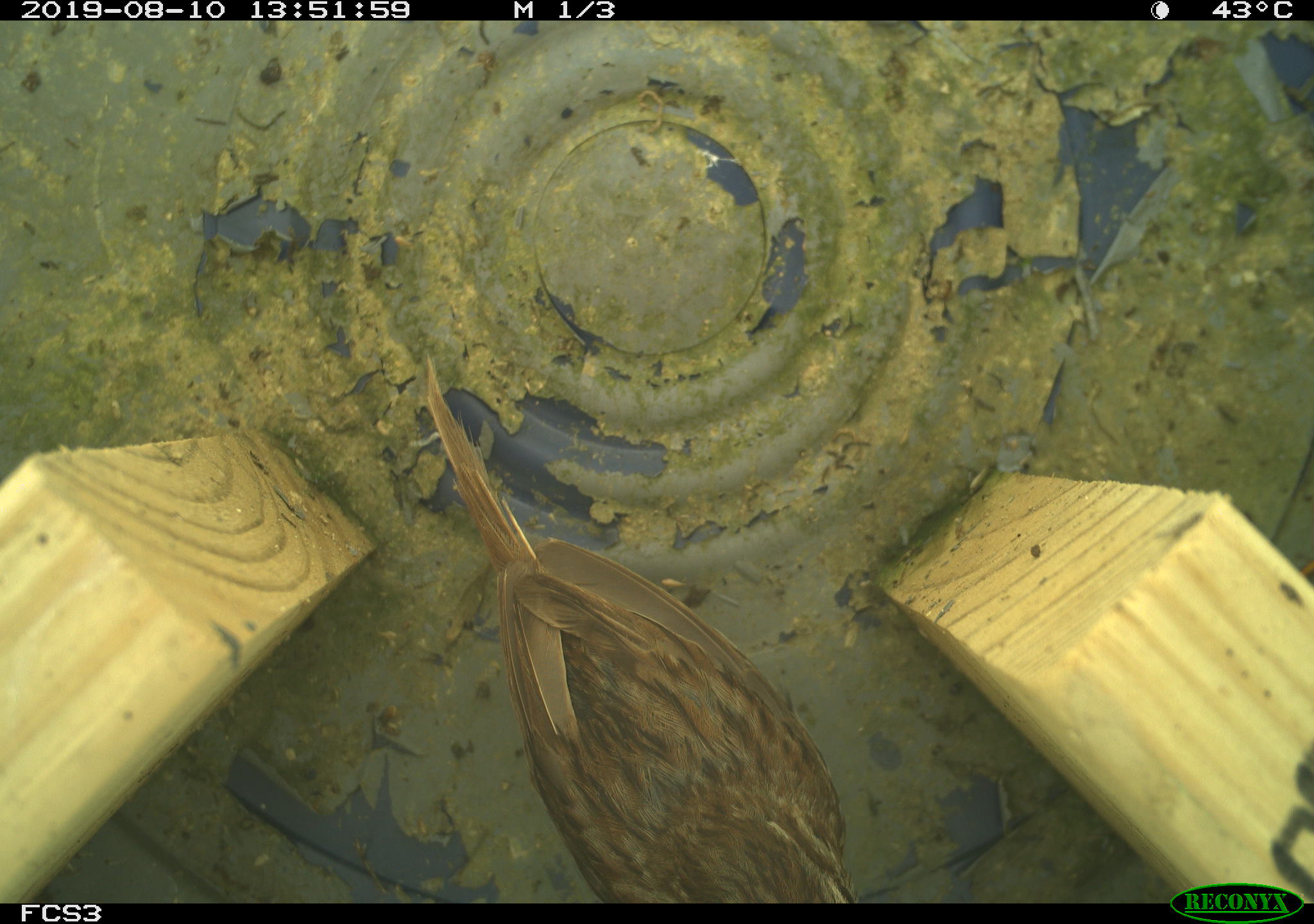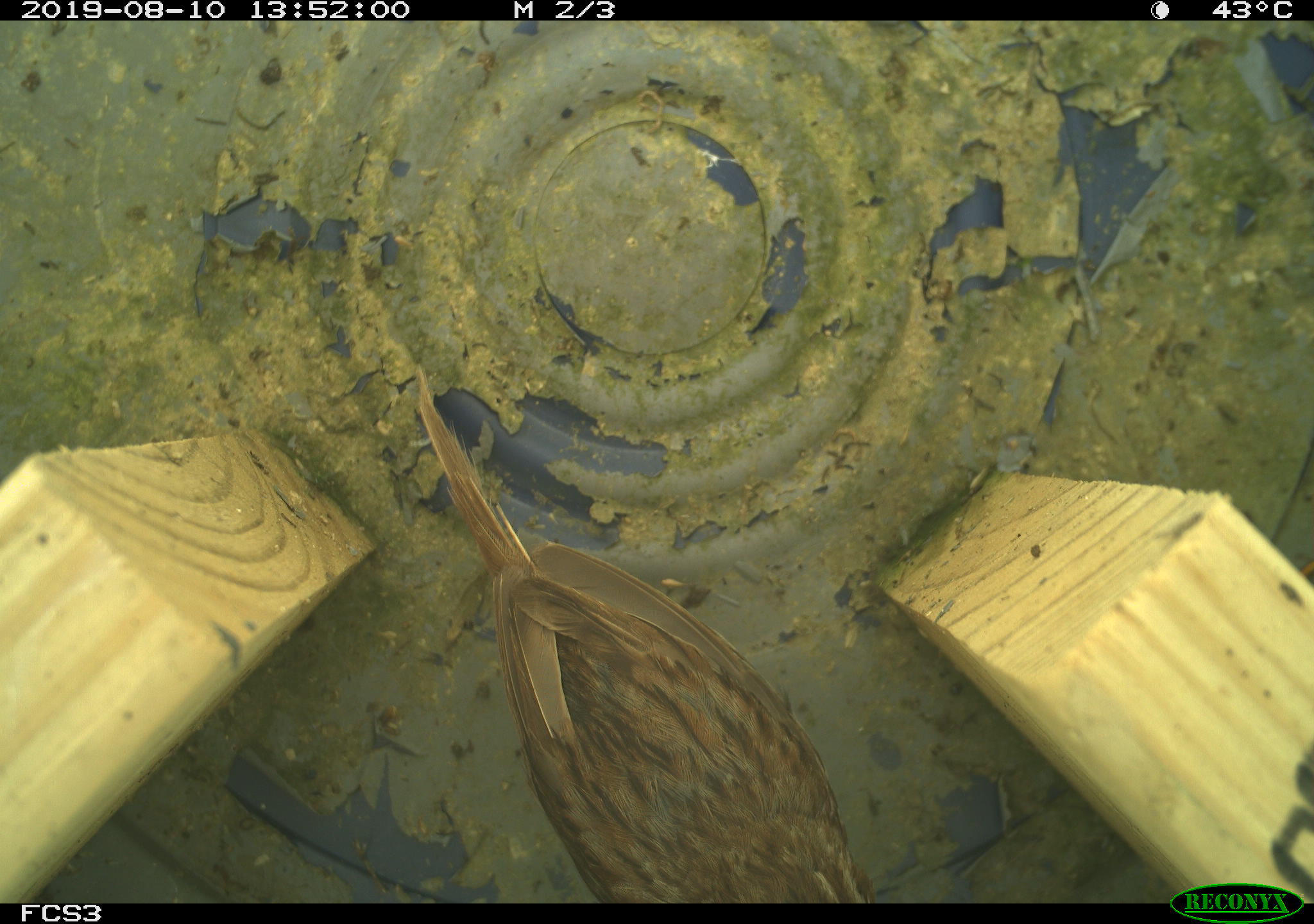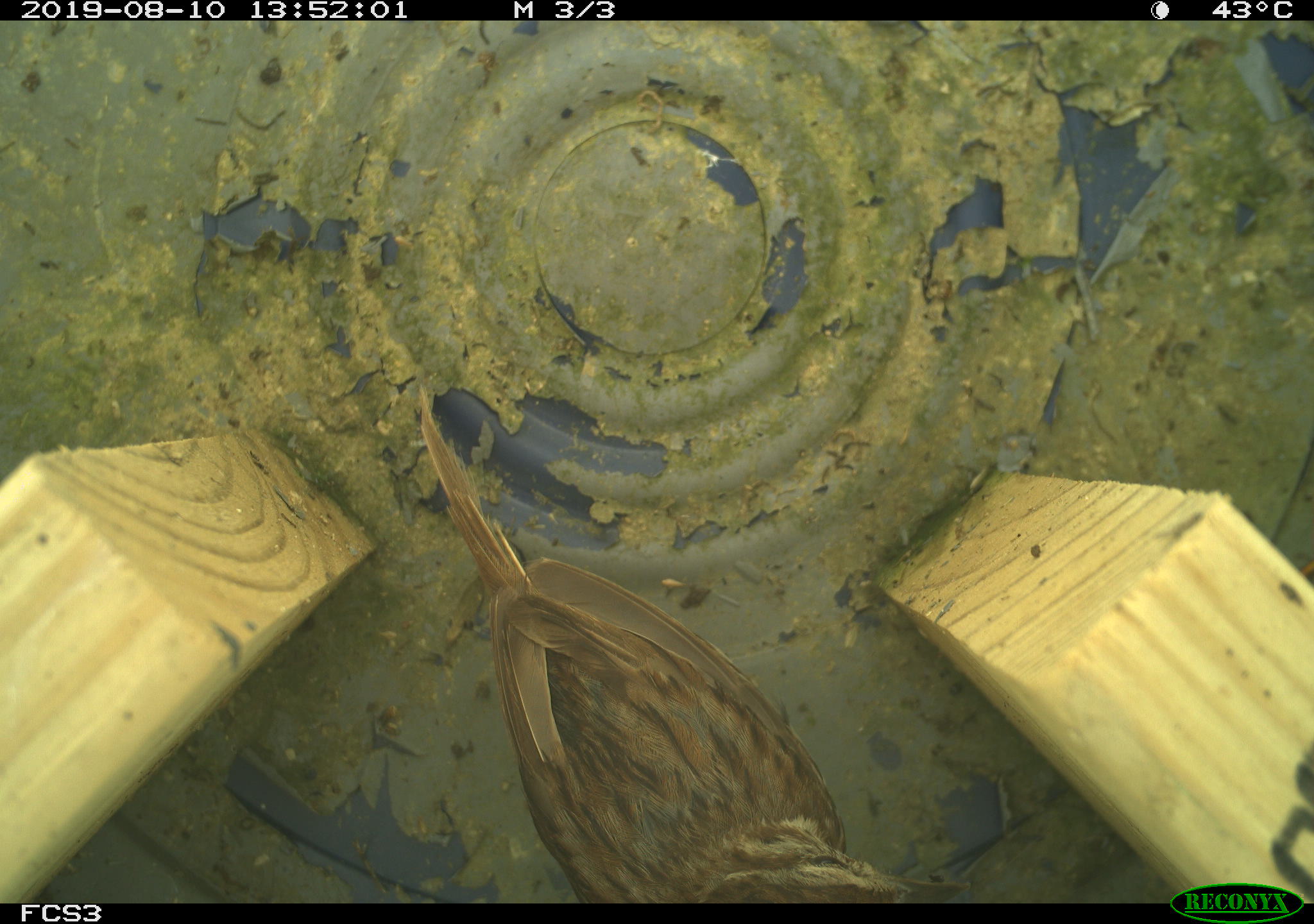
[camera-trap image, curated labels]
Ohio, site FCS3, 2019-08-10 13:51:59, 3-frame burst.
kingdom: Animalia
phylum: Chordata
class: Aves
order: Passeriformes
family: Passerellidae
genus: Melospiza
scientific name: Melospiza melodia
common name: song sparrow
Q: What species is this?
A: Song sparrow (Melospiza melodia).